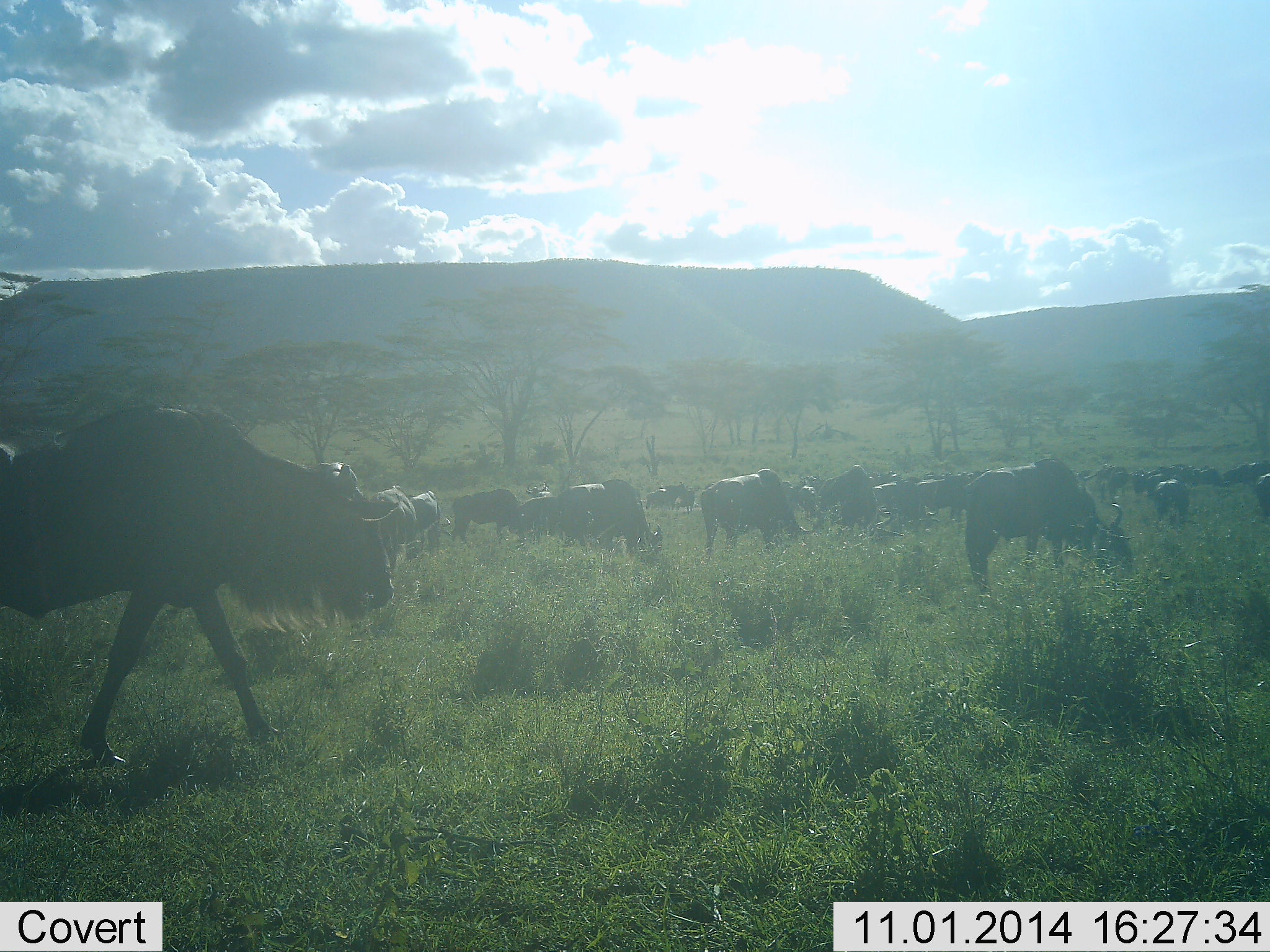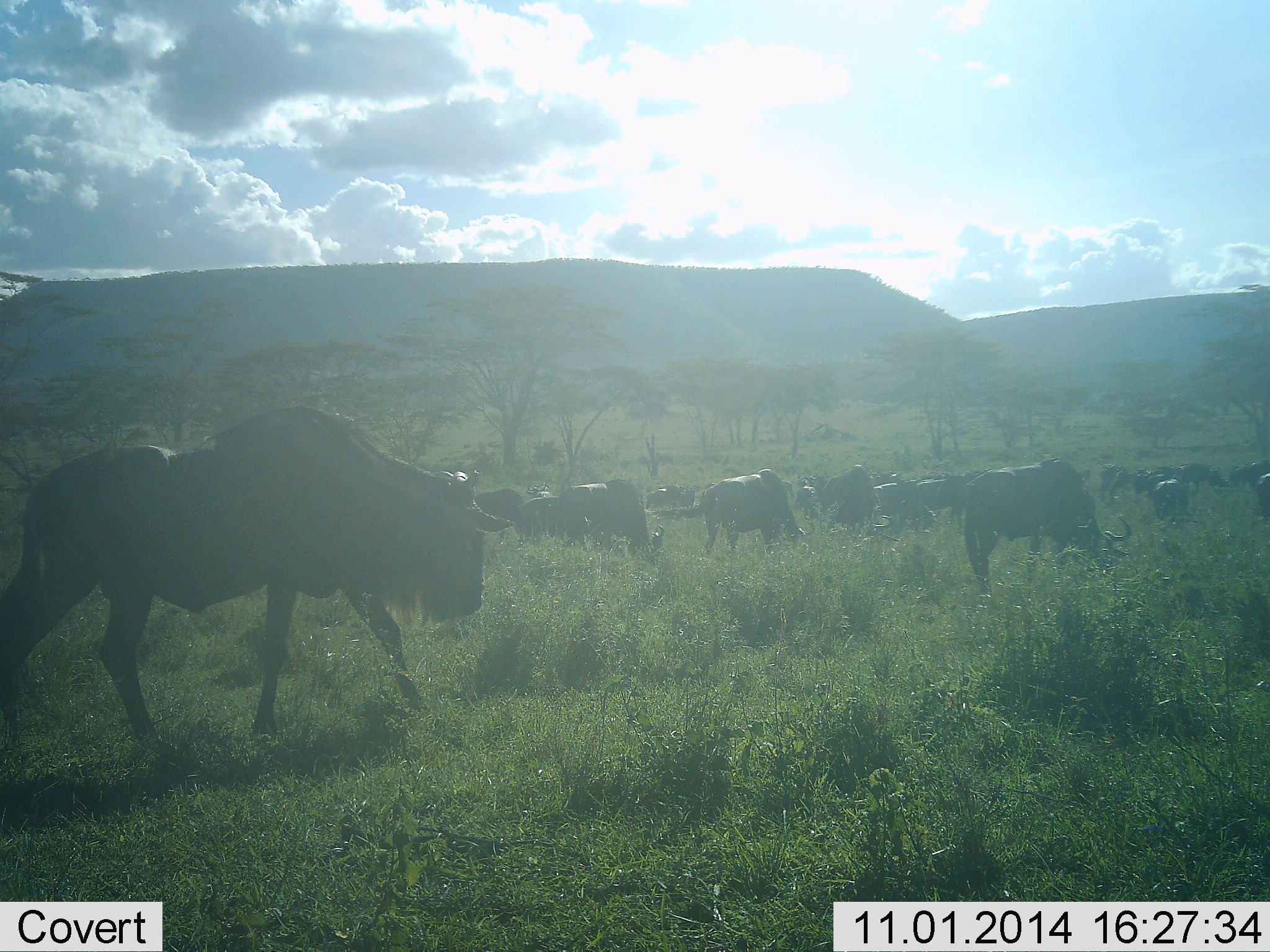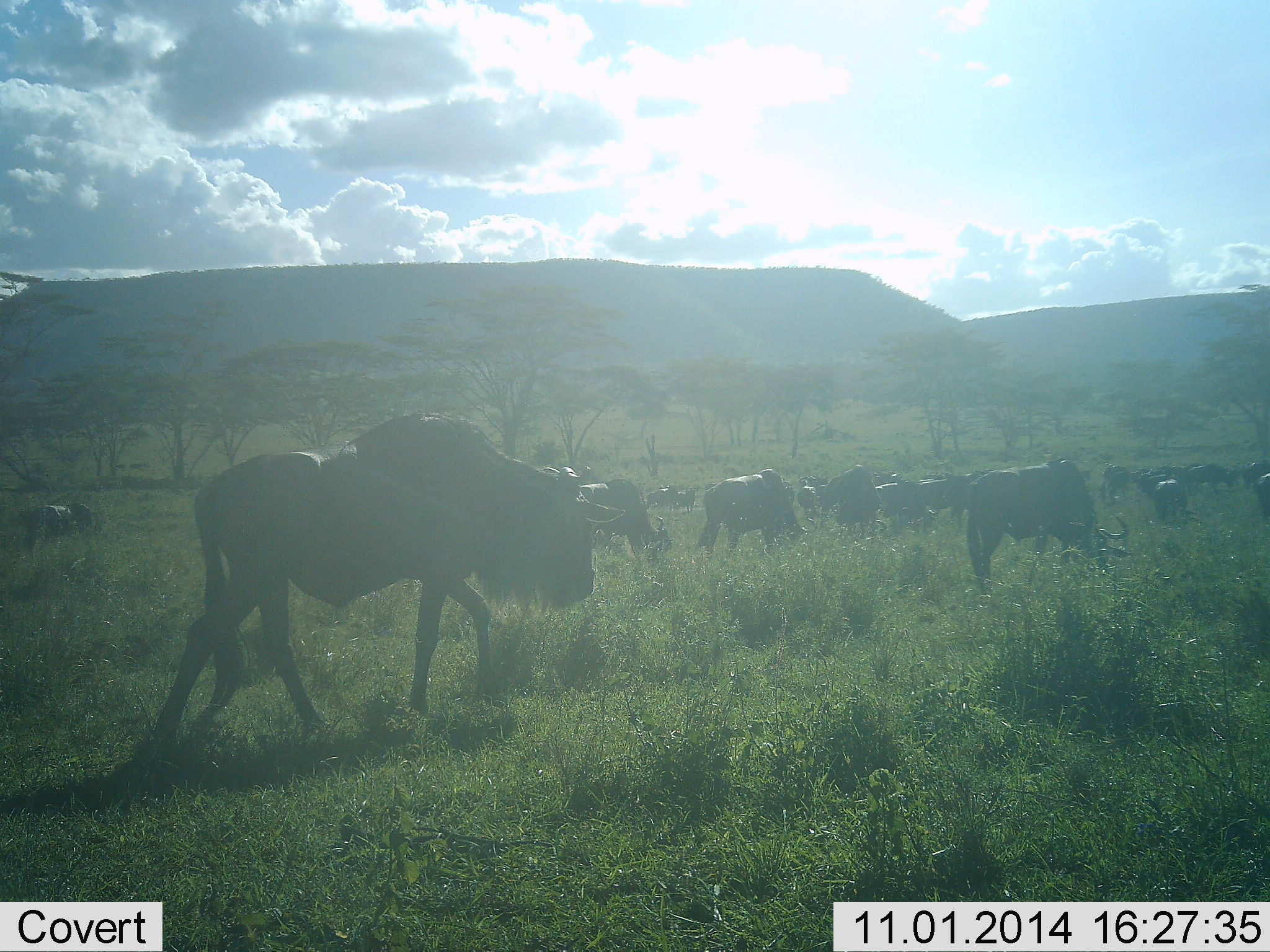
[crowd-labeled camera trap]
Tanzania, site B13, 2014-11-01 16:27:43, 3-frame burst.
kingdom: Animalia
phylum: Chordata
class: Mammalia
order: Artiodactyla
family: Bovidae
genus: Connochaetes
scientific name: Connochaetes taurinus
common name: blue wildebeest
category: wildebeest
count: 11-50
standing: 30%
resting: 0%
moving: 90%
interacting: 0%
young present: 0%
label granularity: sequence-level